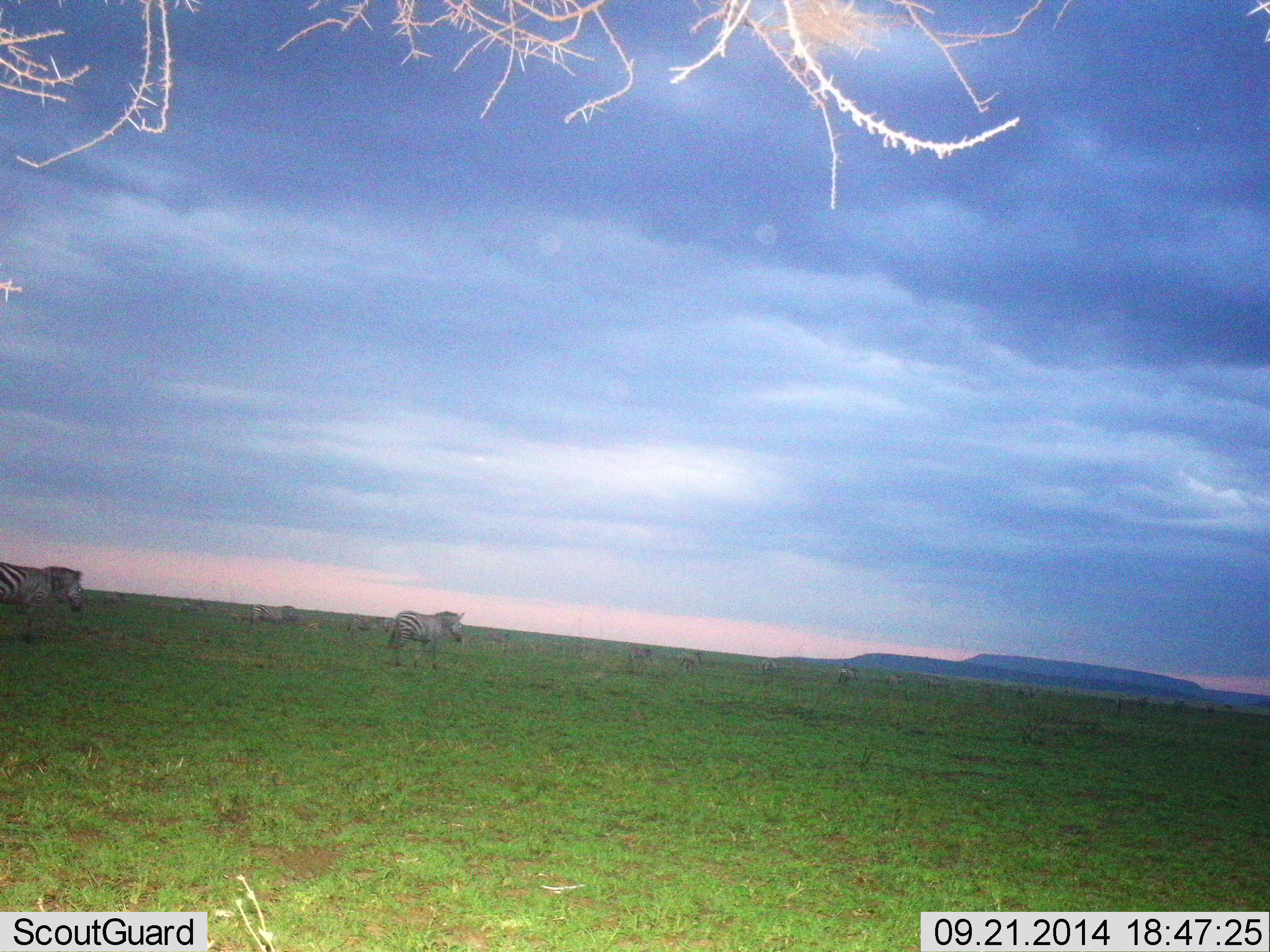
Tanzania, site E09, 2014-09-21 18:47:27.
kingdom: Animalia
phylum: Chordata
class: Mammalia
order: Perissodactyla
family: Equidae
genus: Equus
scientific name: Equus quagga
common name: plains zebra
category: zebra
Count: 7.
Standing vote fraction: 40%.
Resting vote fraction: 0%.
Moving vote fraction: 60%.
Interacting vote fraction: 0%.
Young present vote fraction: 0%.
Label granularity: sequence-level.